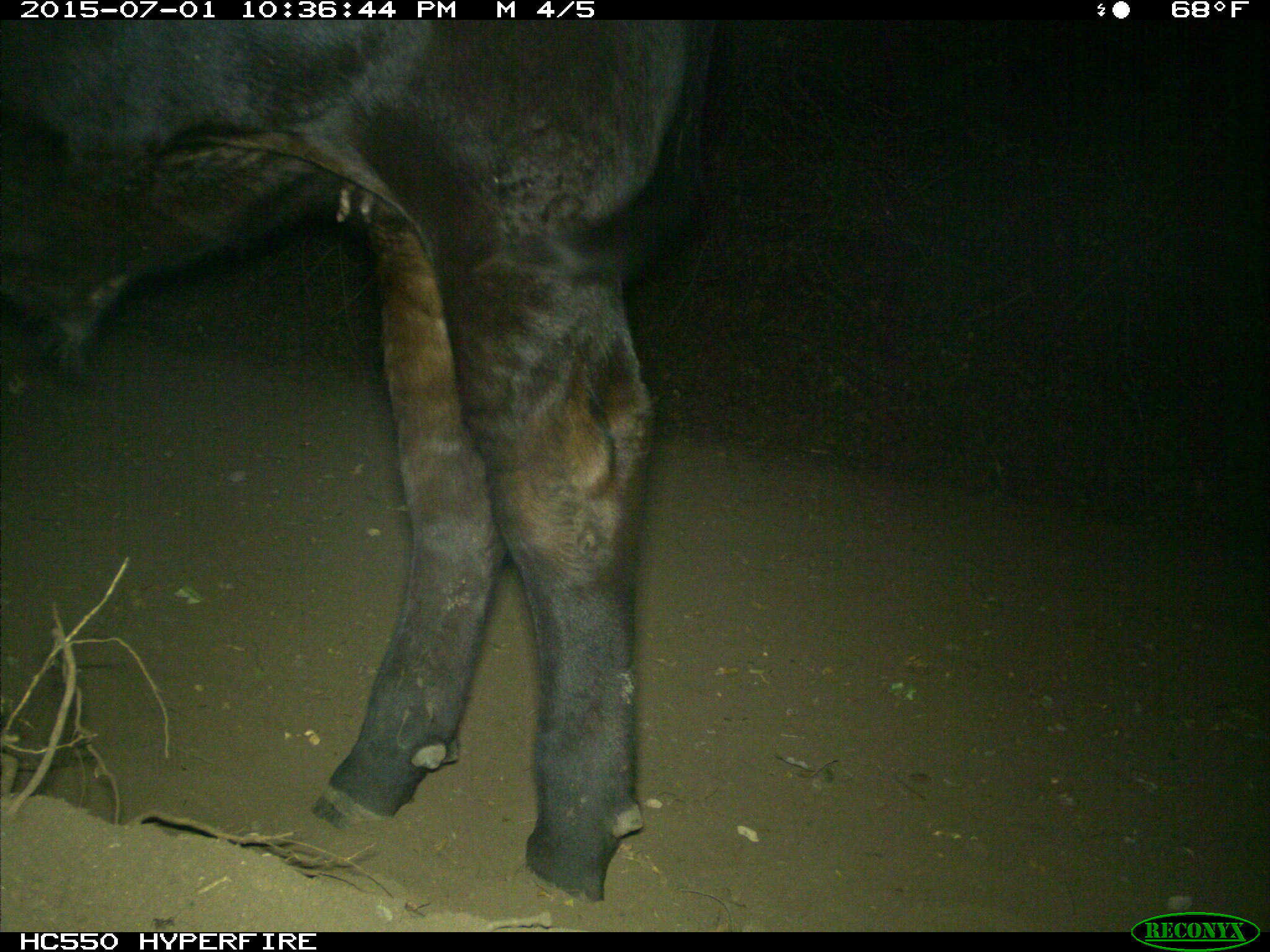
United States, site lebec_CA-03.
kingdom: Animalia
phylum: Chordata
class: Mammalia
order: Artiodactyla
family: Bovidae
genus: Bos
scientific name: Bos taurus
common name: domestic cow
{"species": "Bos taurus (domestic cow)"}